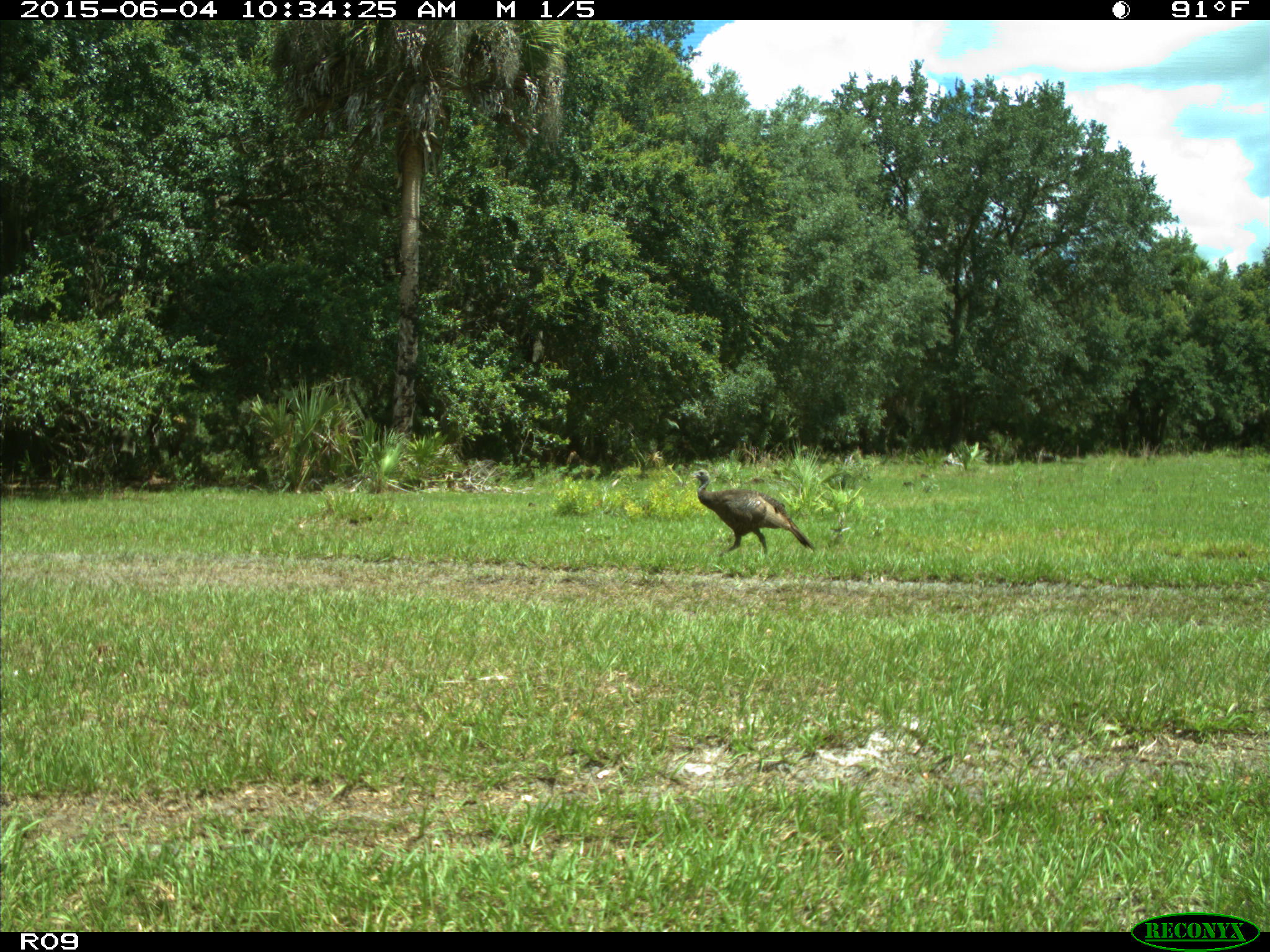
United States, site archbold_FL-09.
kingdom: Animalia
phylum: Chordata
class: Aves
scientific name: Aves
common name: birds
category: unidentified bird